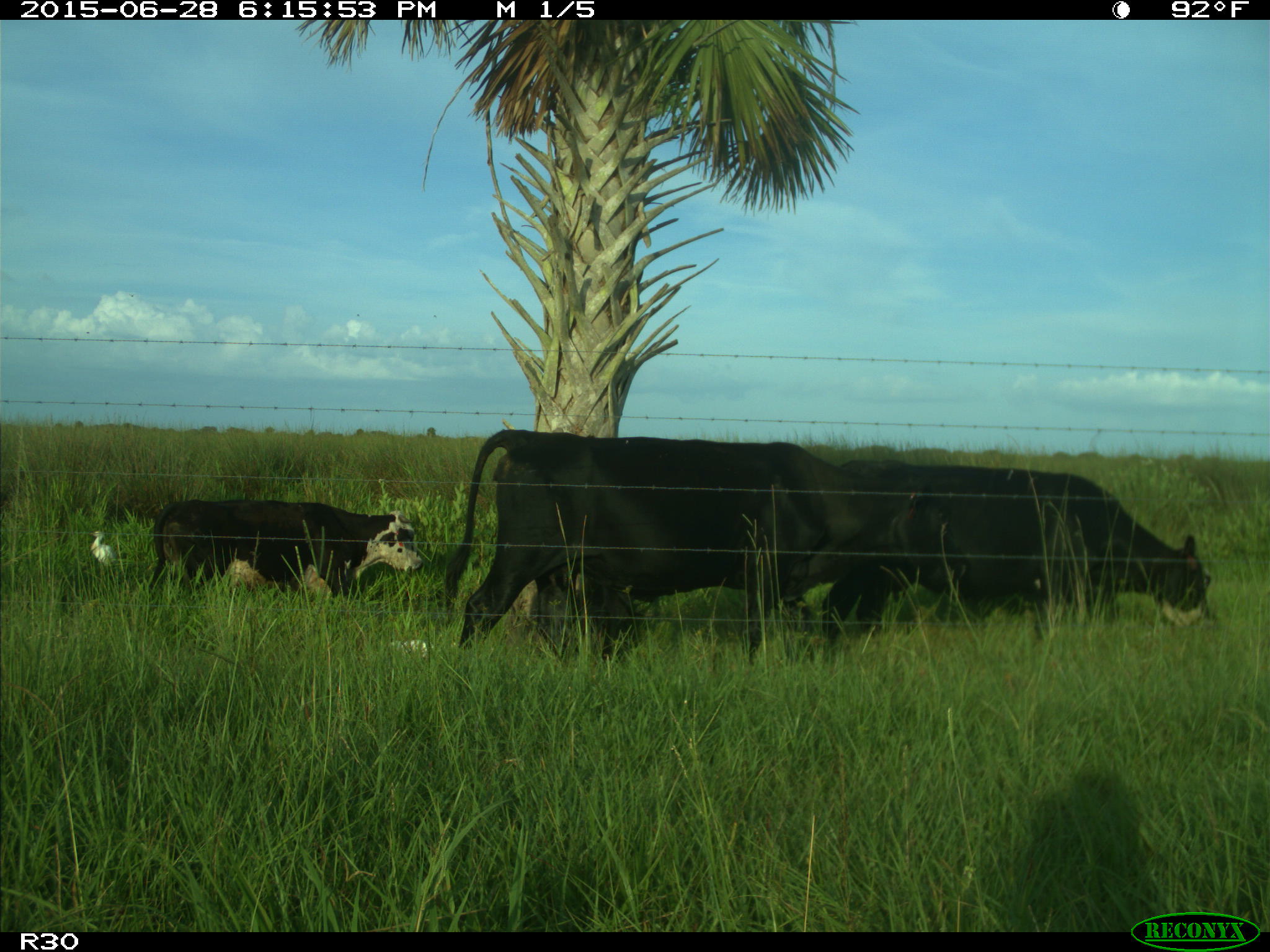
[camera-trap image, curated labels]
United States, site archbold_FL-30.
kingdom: Animalia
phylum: Chordata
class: Mammalia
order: Artiodactyla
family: Bovidae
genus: Bos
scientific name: Bos taurus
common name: domestic cow